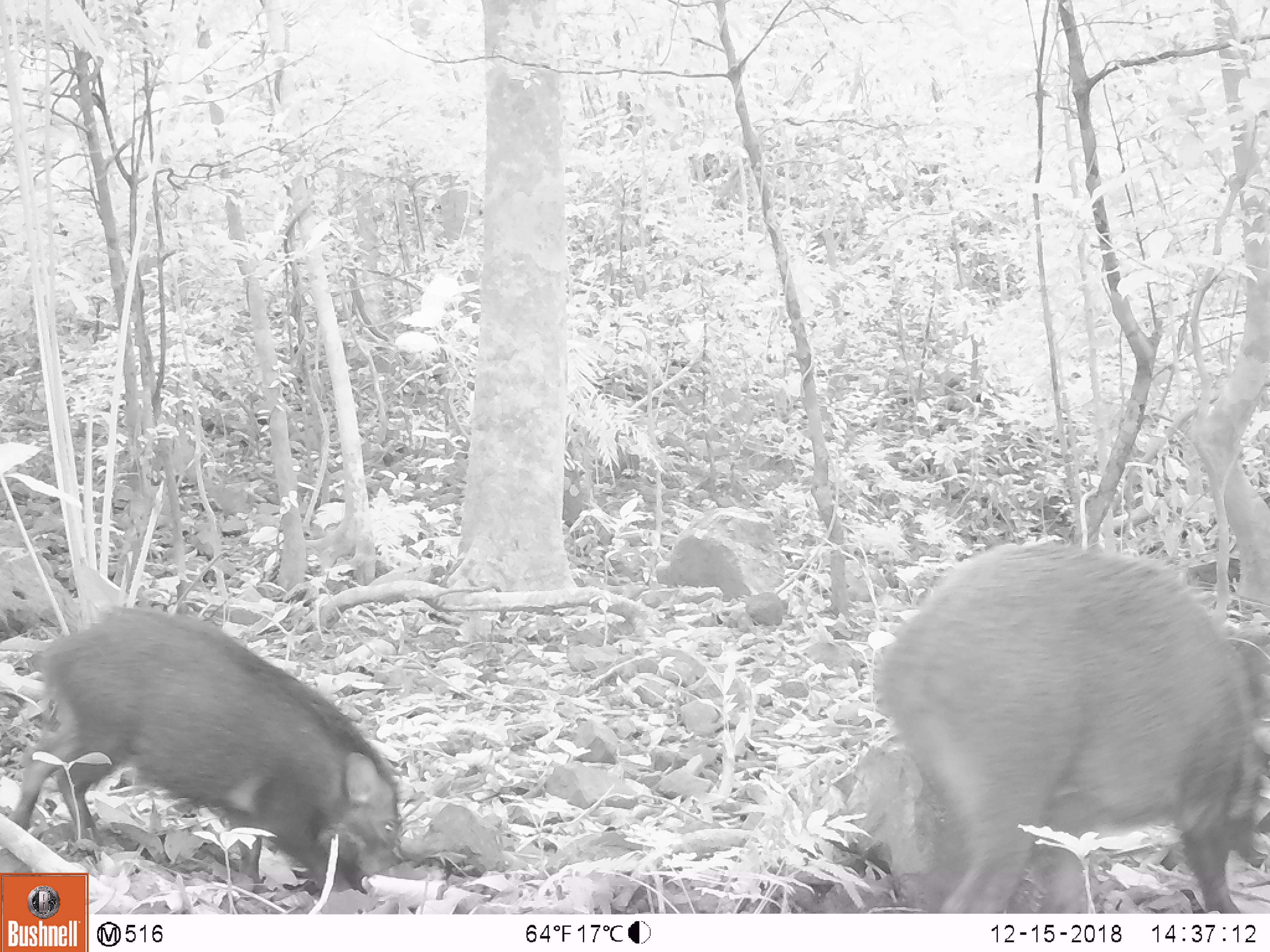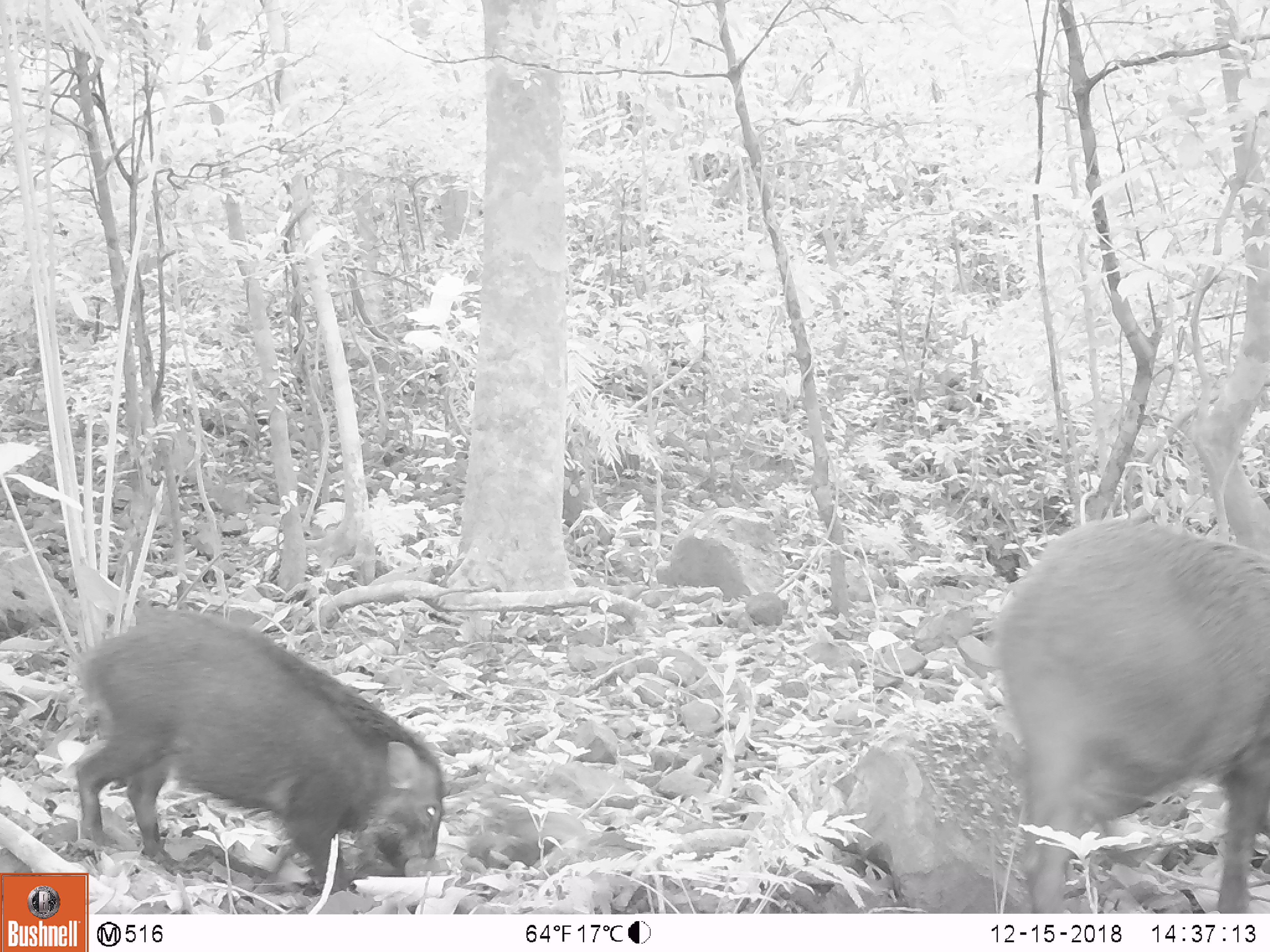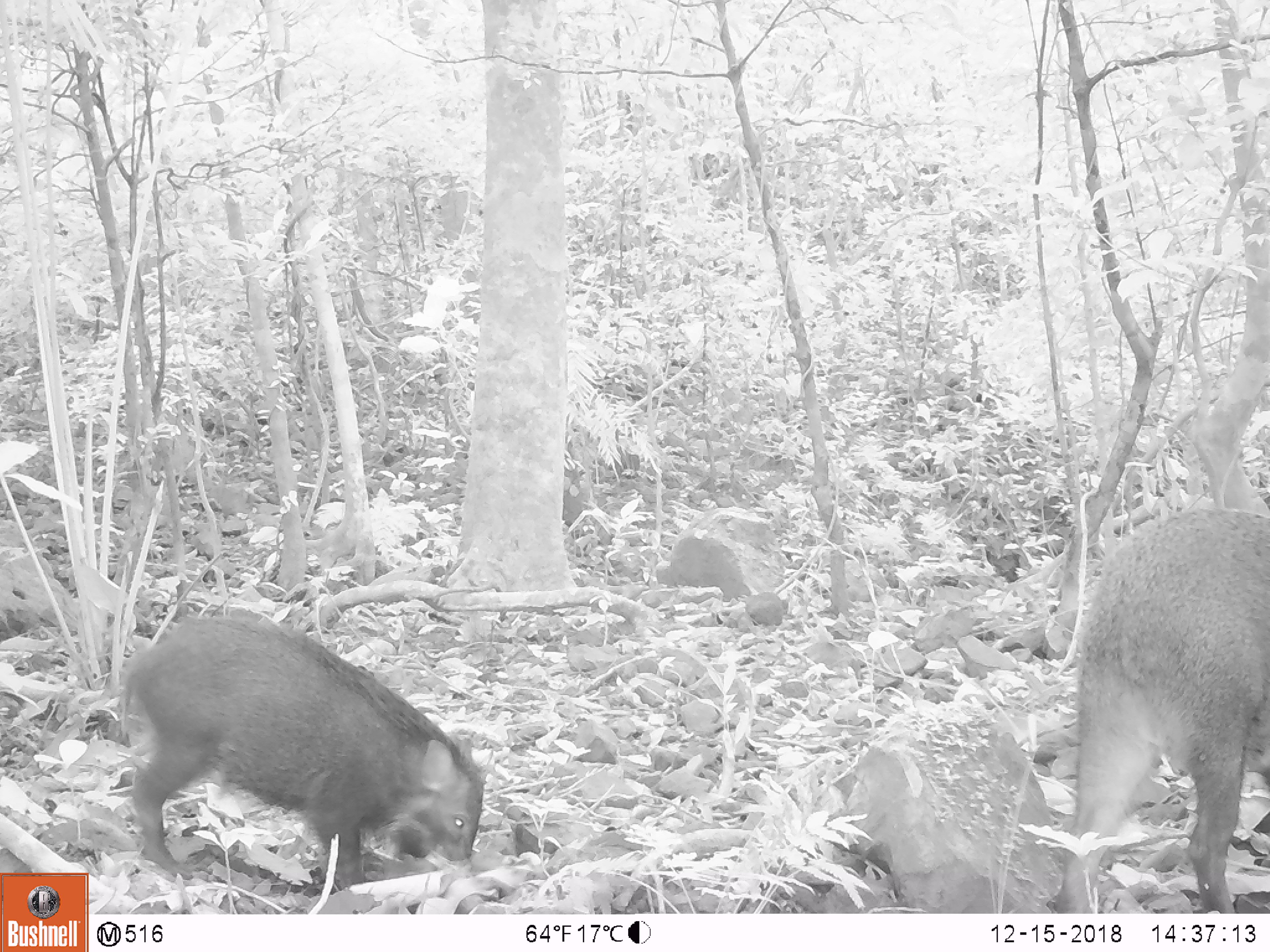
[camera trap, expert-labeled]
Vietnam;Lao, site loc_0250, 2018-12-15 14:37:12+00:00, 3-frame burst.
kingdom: Animalia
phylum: Chordata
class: Mammalia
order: Artiodactyla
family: Suidae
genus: Sus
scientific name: Sus scrofa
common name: eurasian wild pig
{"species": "eurasian wild pig (Sus scrofa)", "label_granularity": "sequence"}